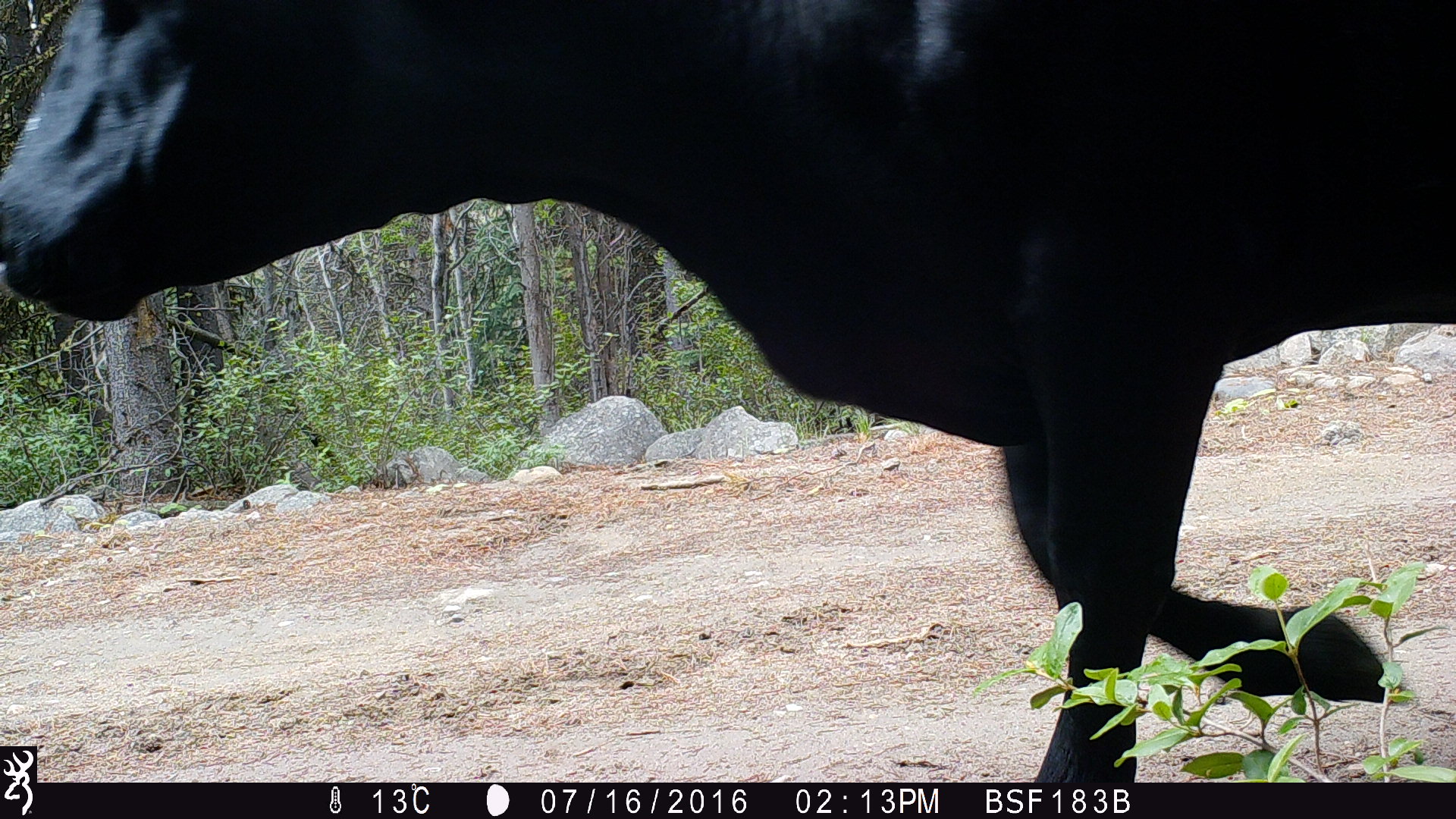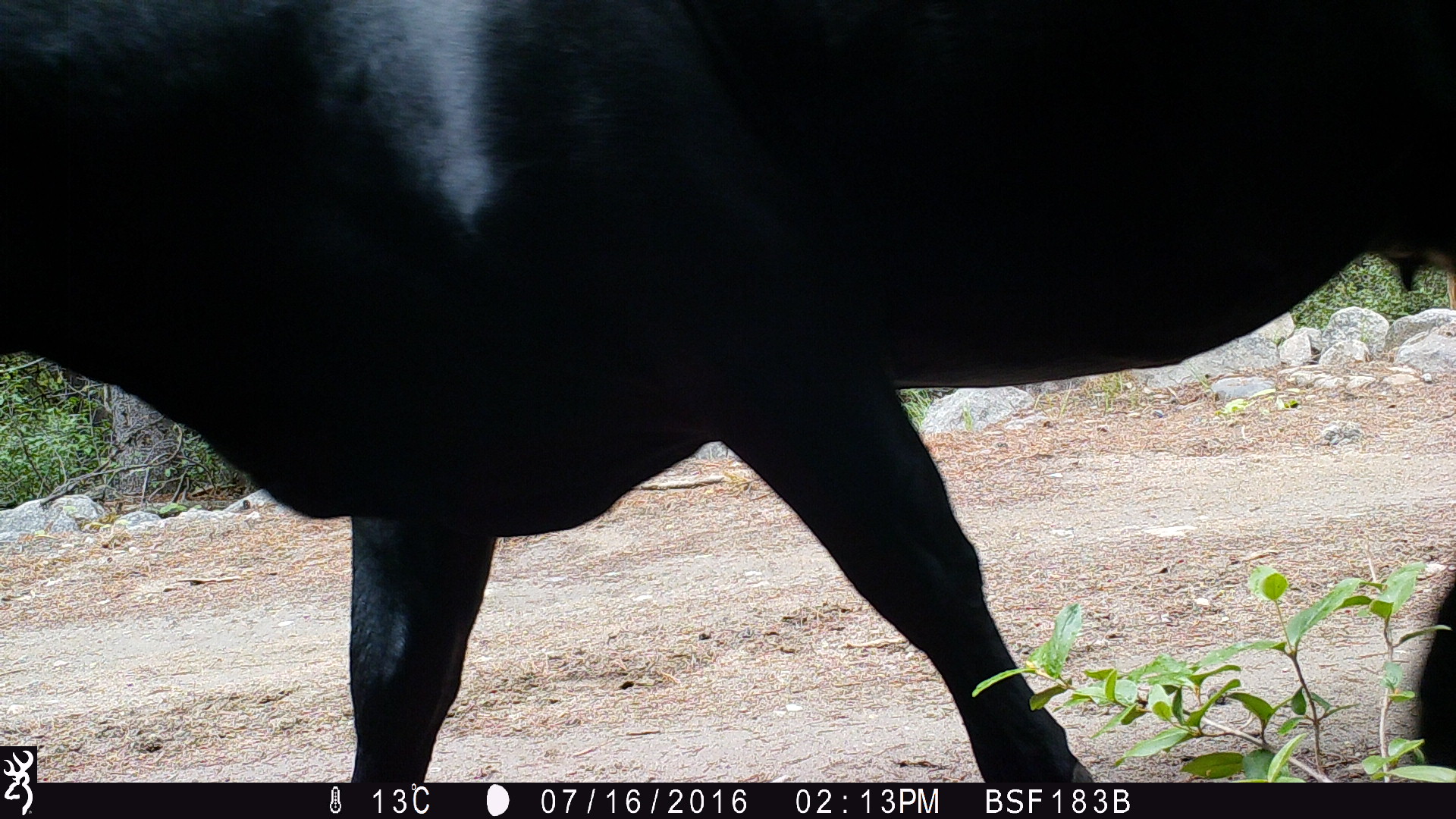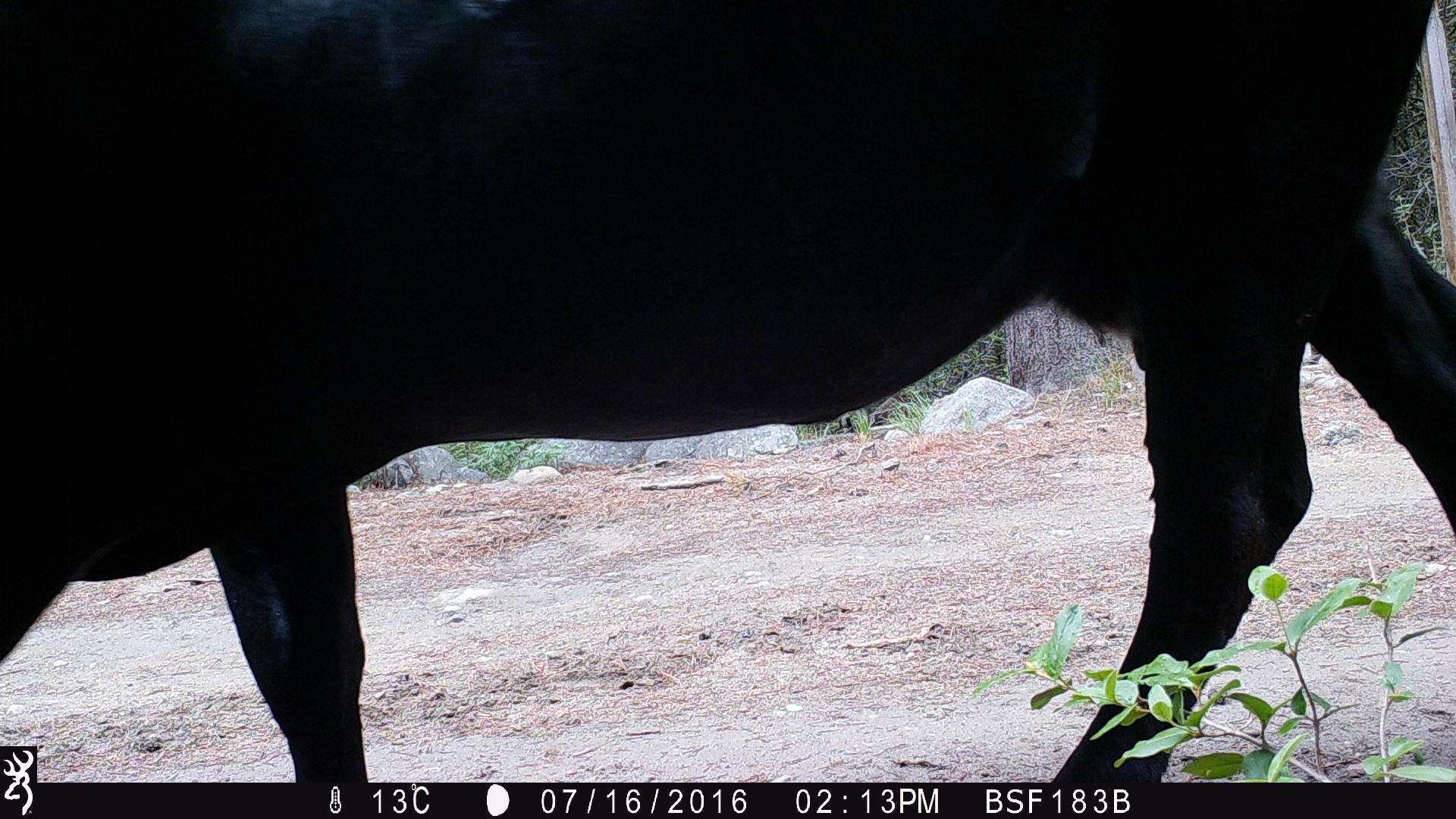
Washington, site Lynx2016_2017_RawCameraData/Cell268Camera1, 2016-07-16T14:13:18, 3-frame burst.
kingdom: Animalia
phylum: Chordata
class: Mammalia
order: Artiodactyla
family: Bovidae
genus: Bos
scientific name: Bos taurus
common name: domestic cattle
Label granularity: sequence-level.